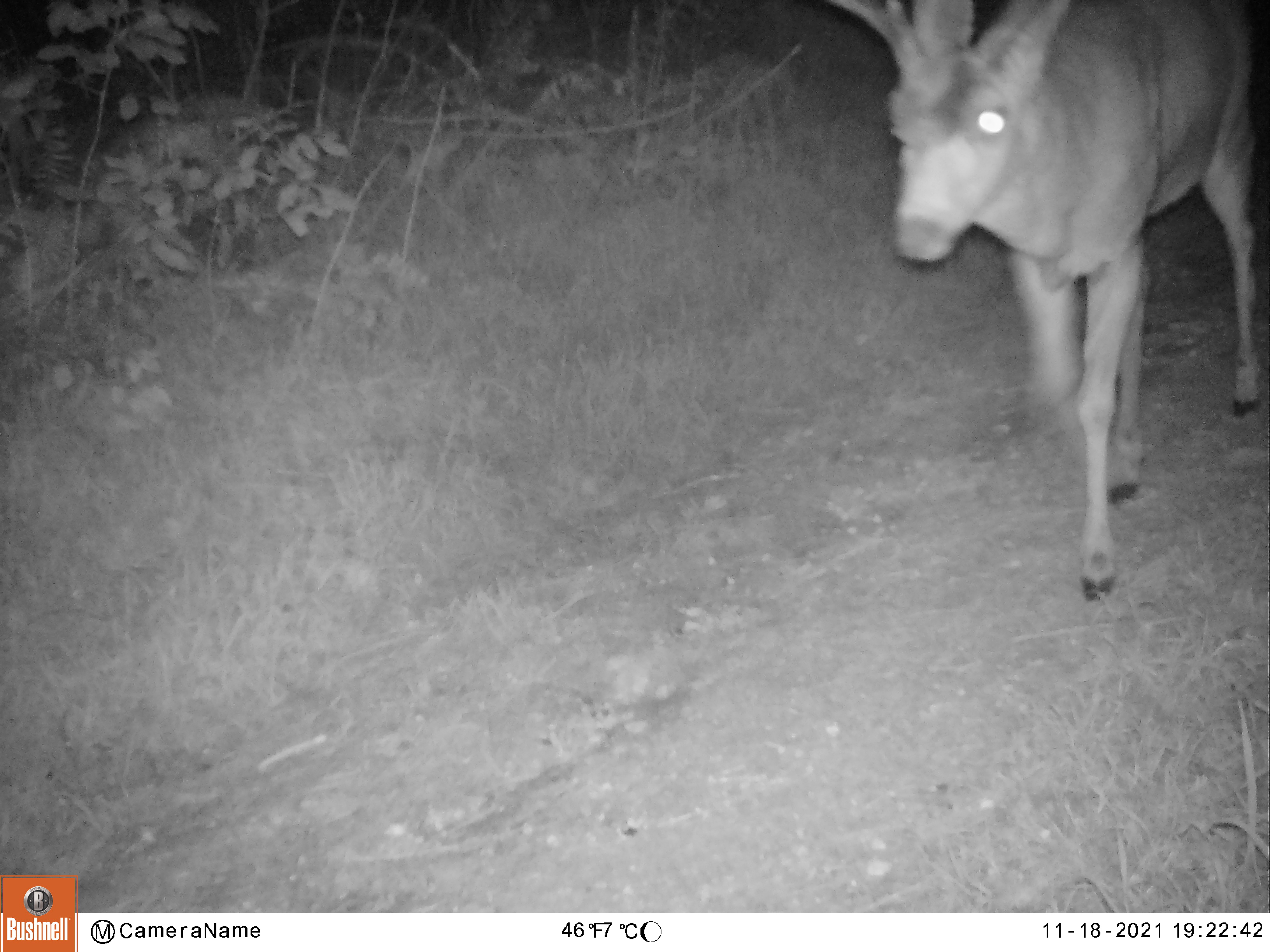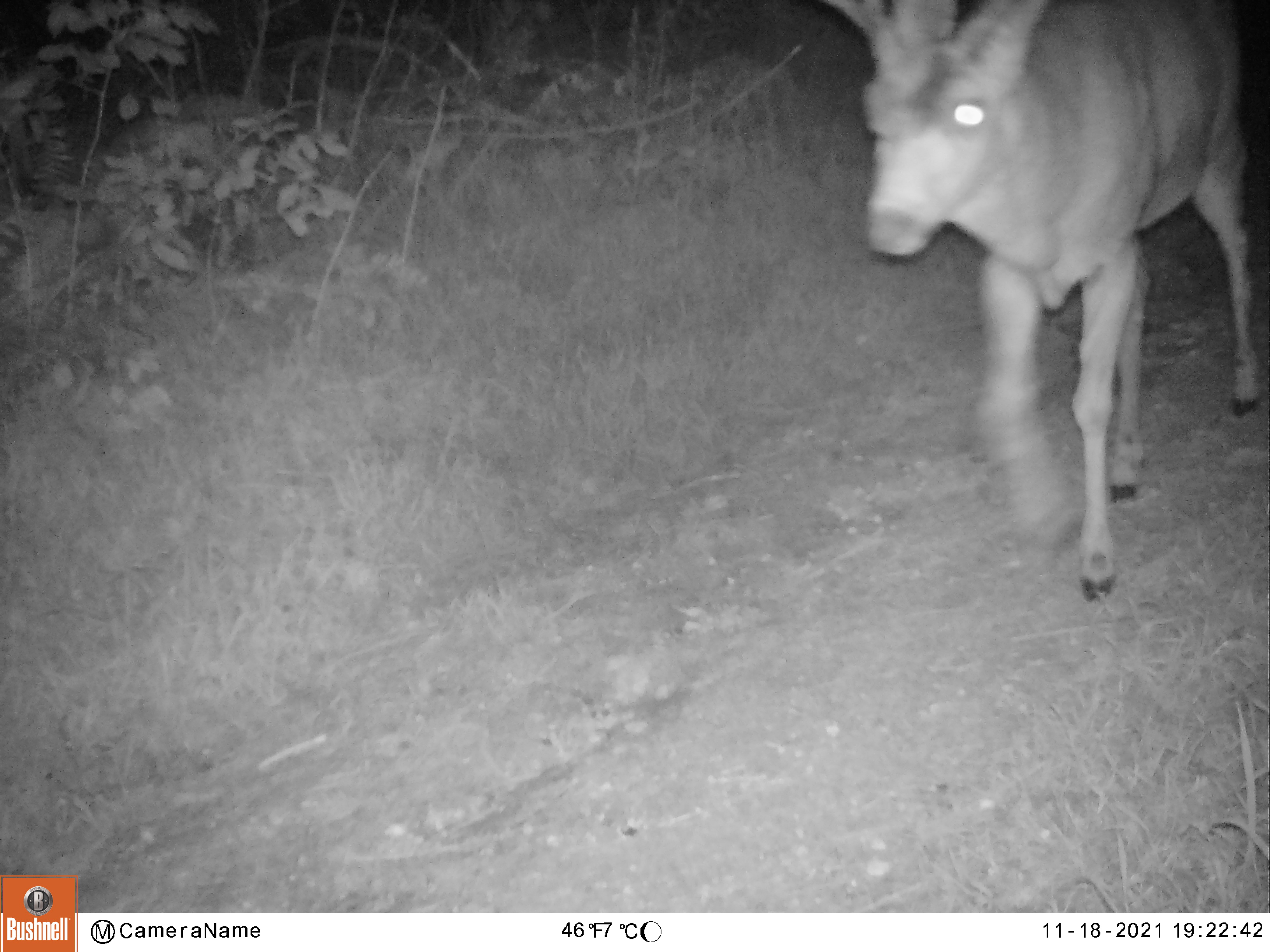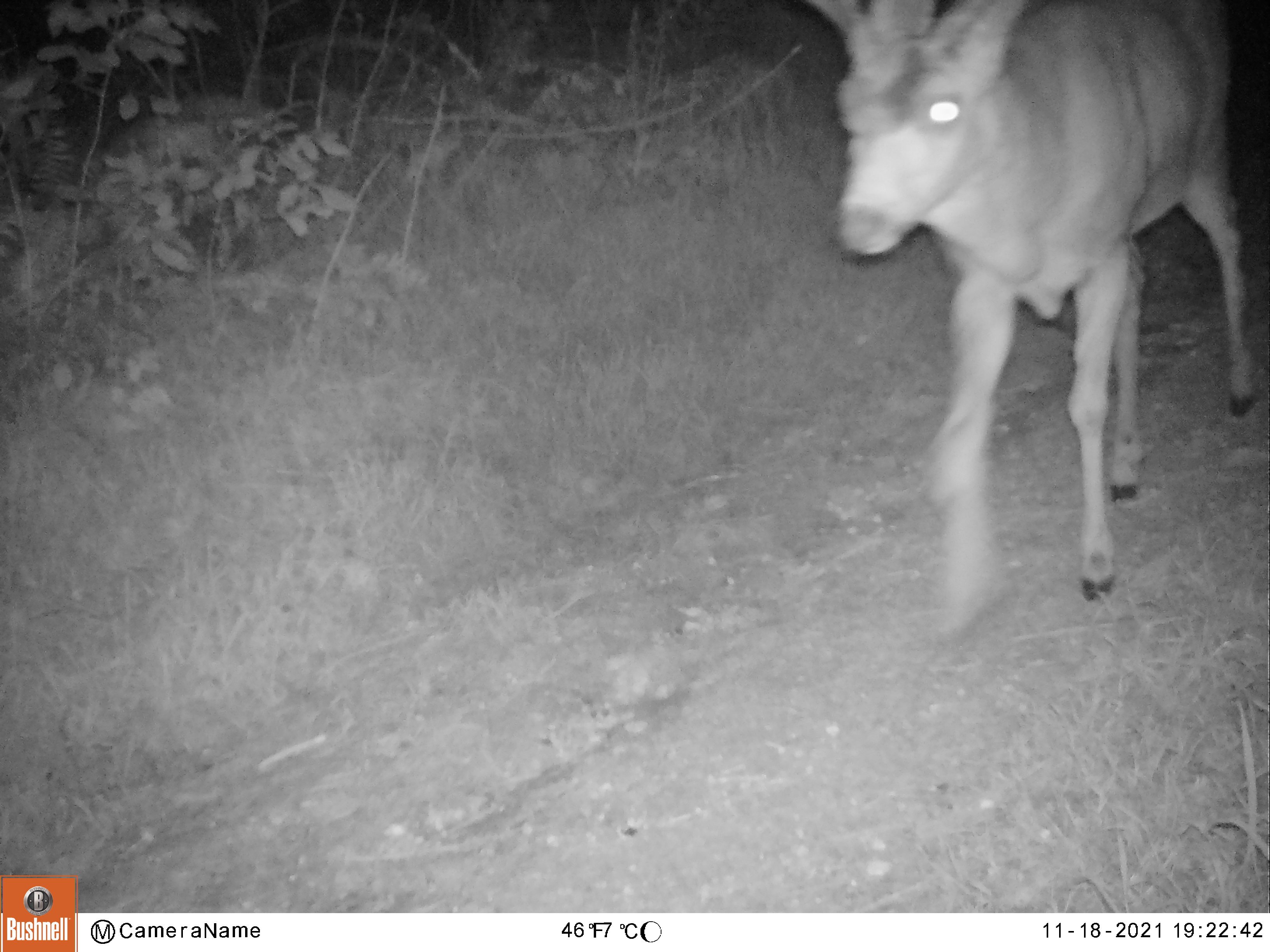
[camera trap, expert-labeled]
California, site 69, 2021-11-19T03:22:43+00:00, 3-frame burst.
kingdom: Animalia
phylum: Chordata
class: Mammalia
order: Artiodactyla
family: Cervidae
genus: Odocoileus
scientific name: Odocoileus hemionus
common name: mule deer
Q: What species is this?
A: Mule deer (Odocoileus hemionus).